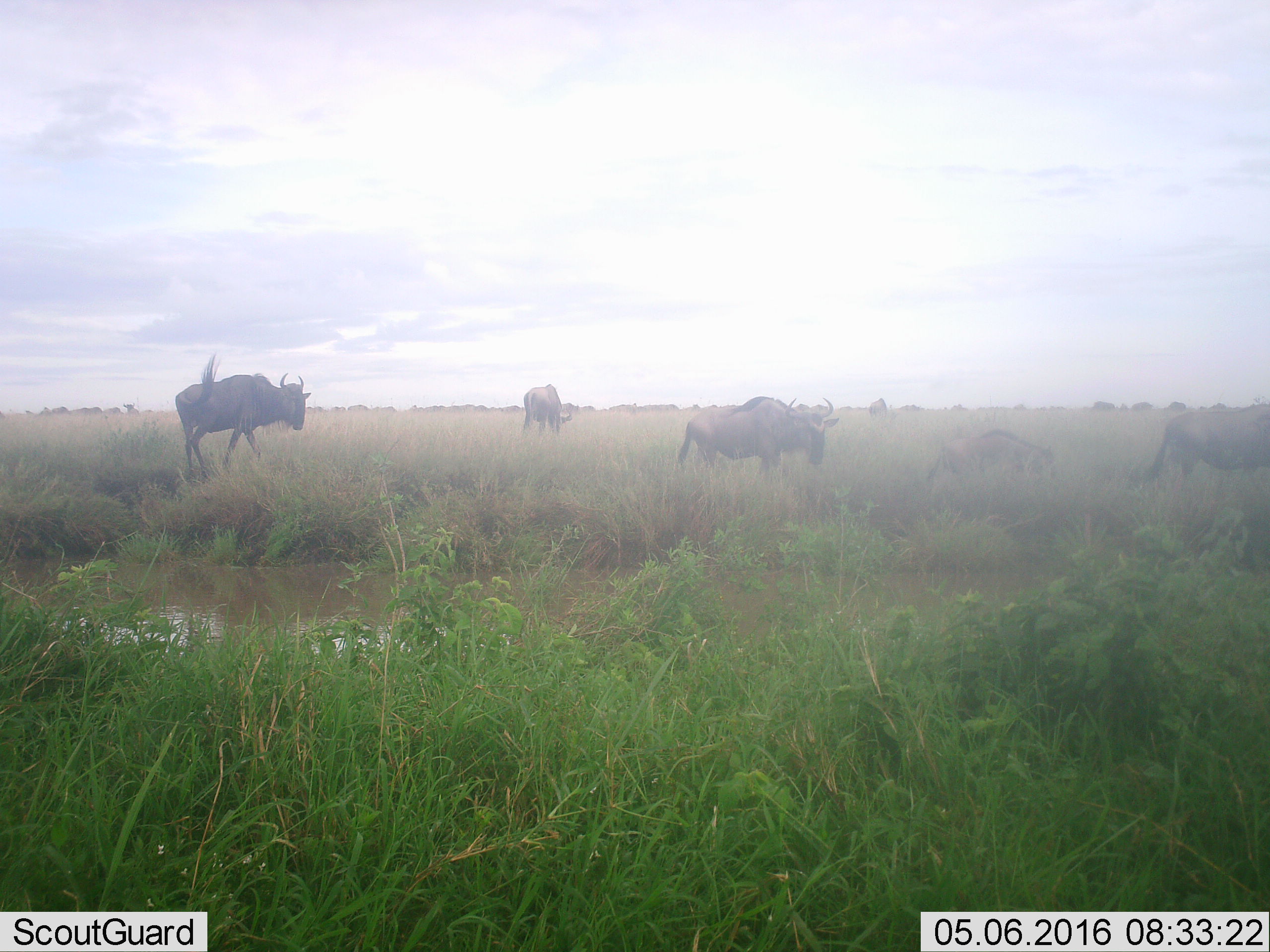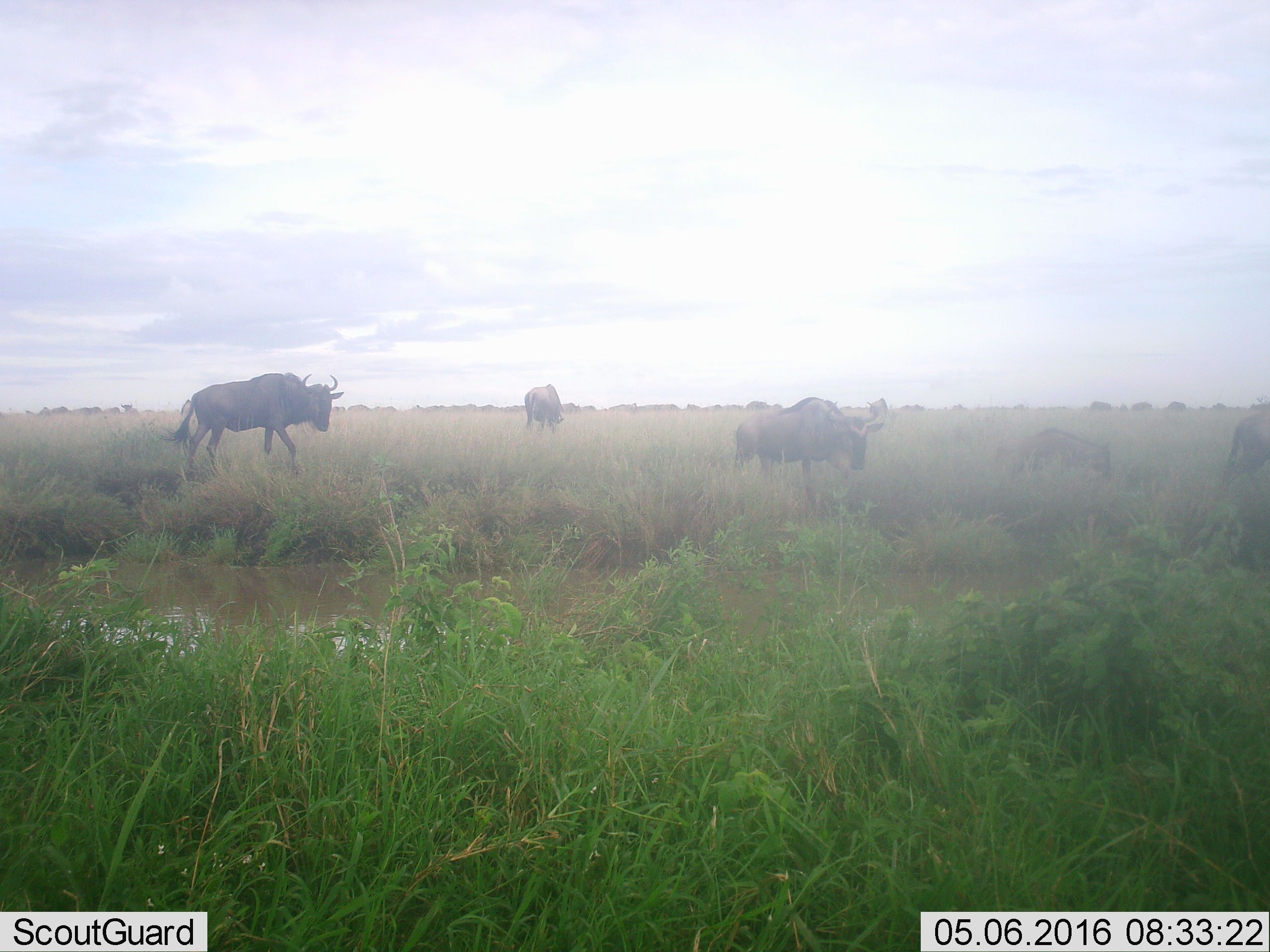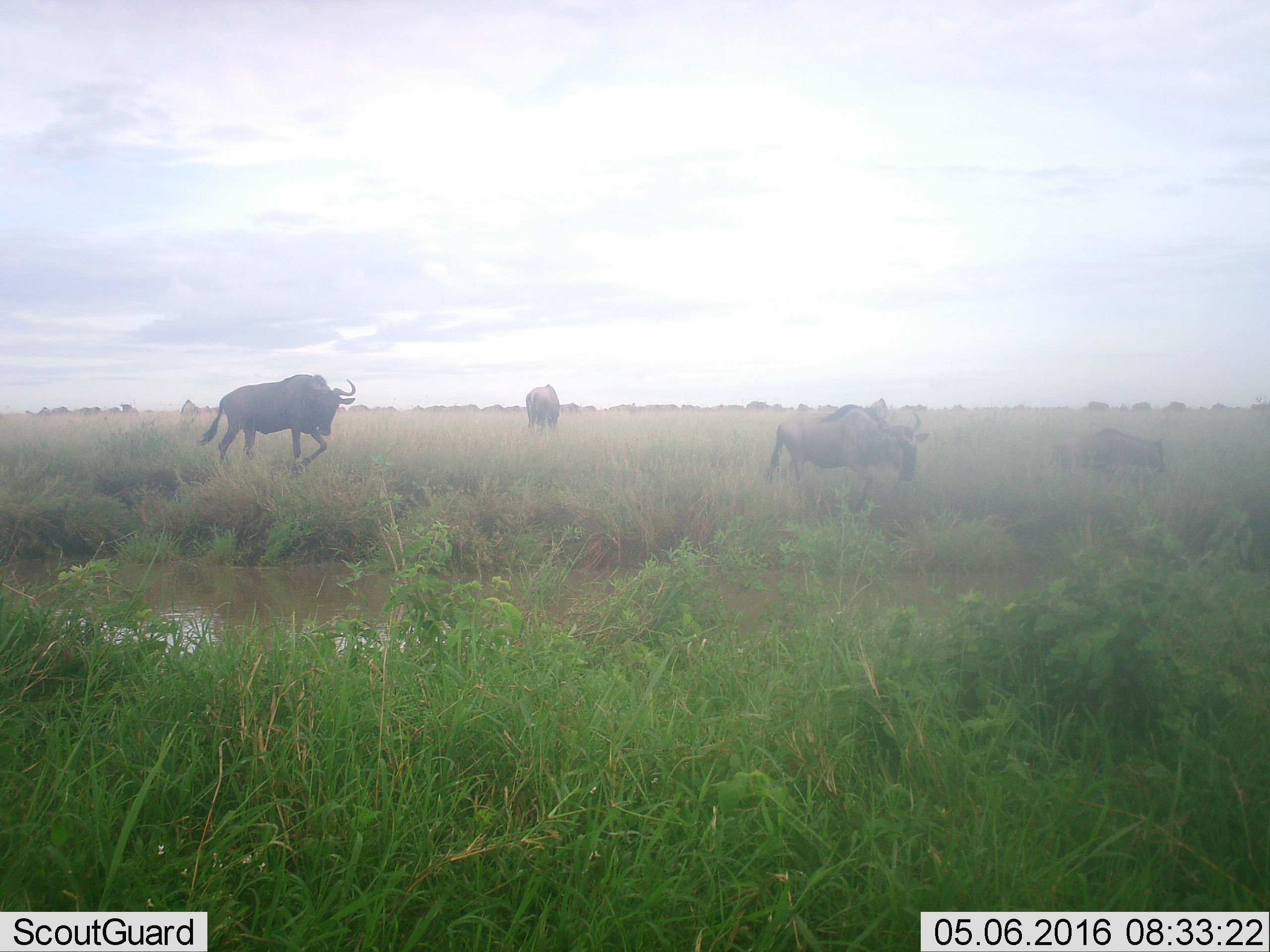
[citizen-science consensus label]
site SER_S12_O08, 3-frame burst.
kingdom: Animalia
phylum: Chordata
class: Mammalia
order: Artiodactyla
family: Bovidae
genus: Connochaetes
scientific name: Connochaetes taurinus taurinus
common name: blue wildebeest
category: wildebeestblue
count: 11-50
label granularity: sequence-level